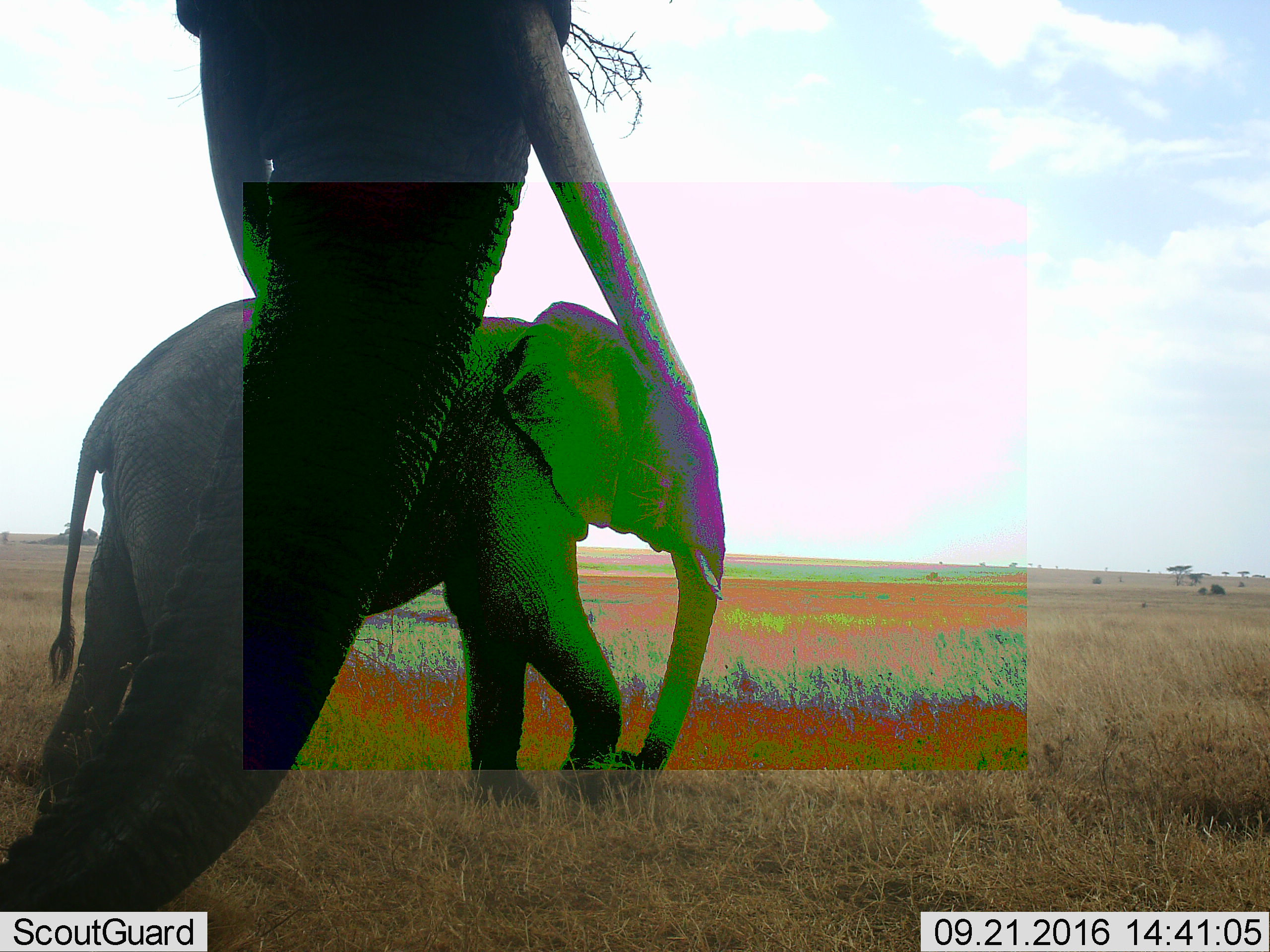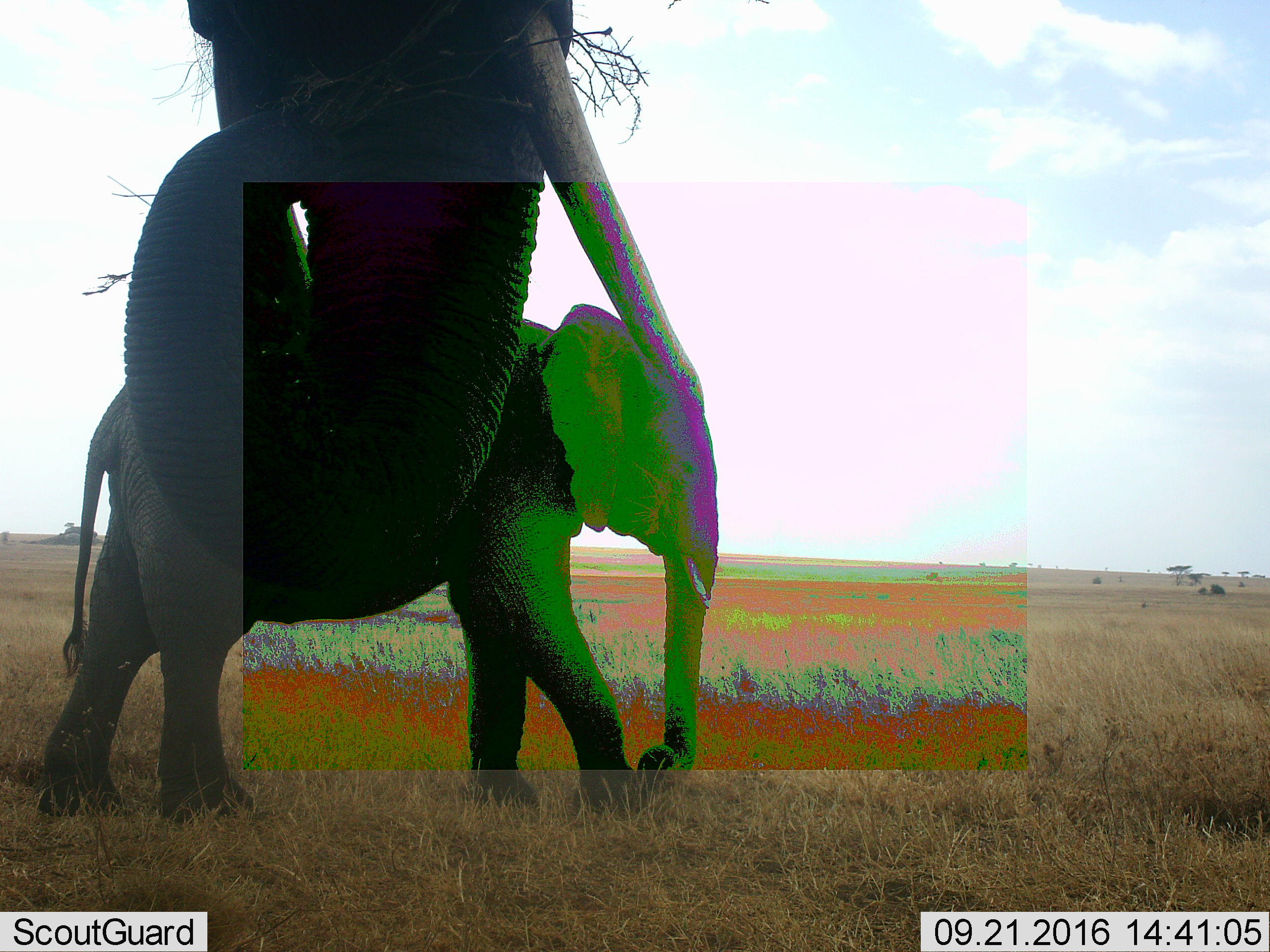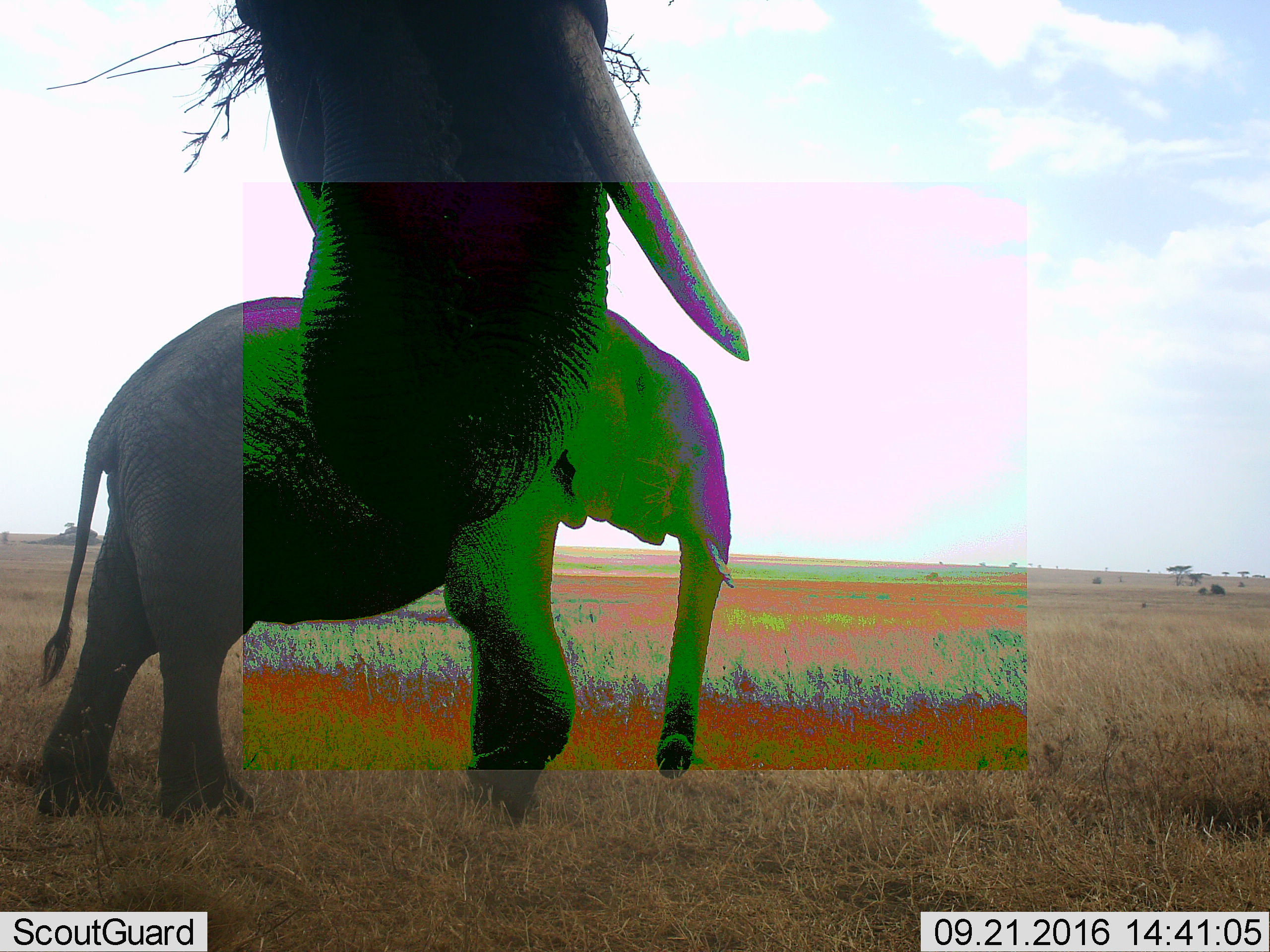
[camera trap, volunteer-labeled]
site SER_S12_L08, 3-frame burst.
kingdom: Animalia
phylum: Chordata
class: Mammalia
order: Proboscidea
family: Elephantidae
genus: Loxodonta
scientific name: Loxodonta africana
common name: african bush elephant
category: elephant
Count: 2.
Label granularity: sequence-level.